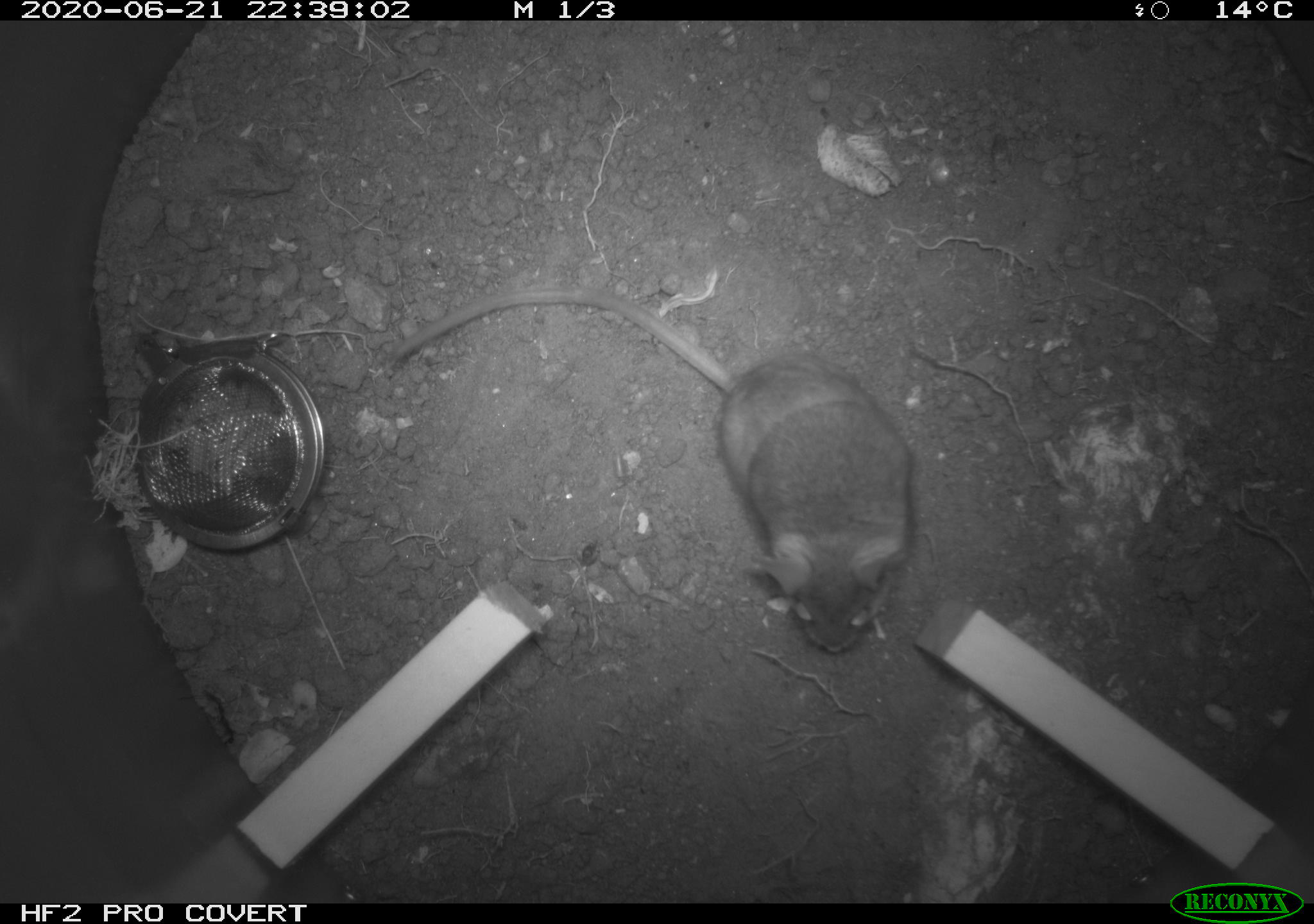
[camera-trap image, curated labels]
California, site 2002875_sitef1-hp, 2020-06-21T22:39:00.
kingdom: Animalia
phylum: Chordata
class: Mammalia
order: Rodentia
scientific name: Rodentia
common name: mouse species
Mouse species (Rodentia).